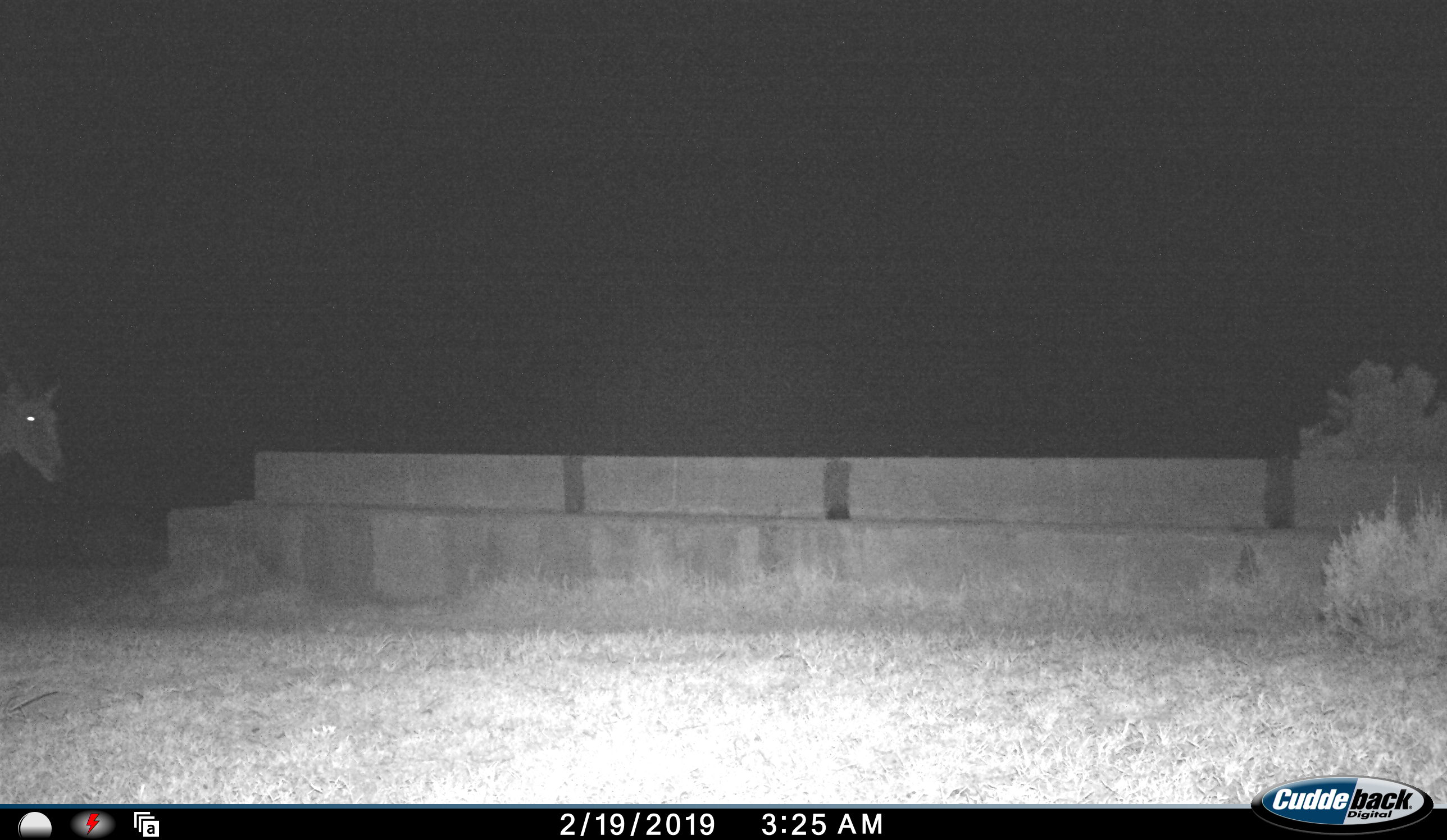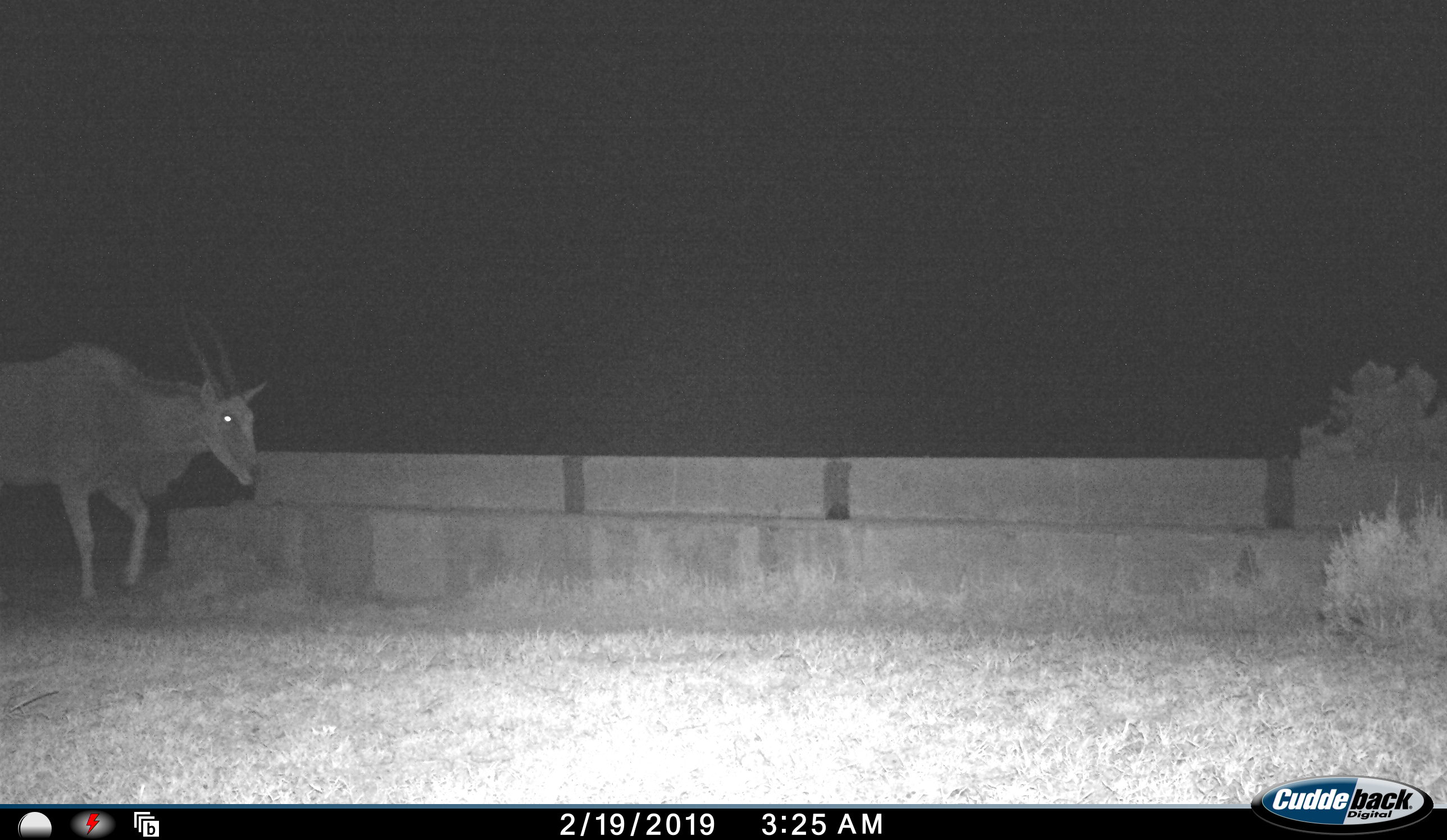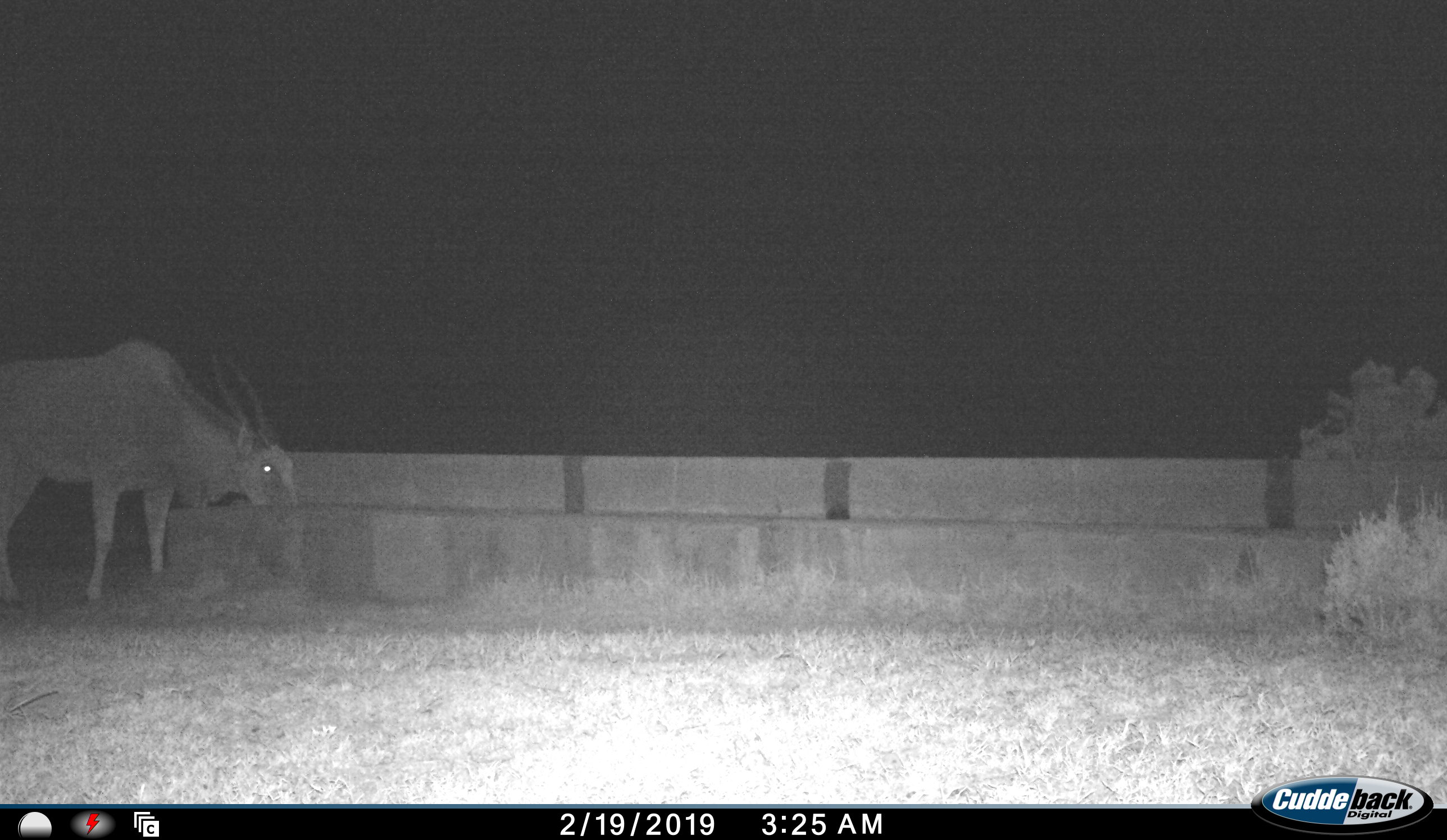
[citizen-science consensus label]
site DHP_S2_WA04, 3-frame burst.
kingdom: Animalia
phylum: Chordata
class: Mammalia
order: Artiodactyla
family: Bovidae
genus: Tragelaphus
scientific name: Tragelaphus oryx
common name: eland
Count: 1.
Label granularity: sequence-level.